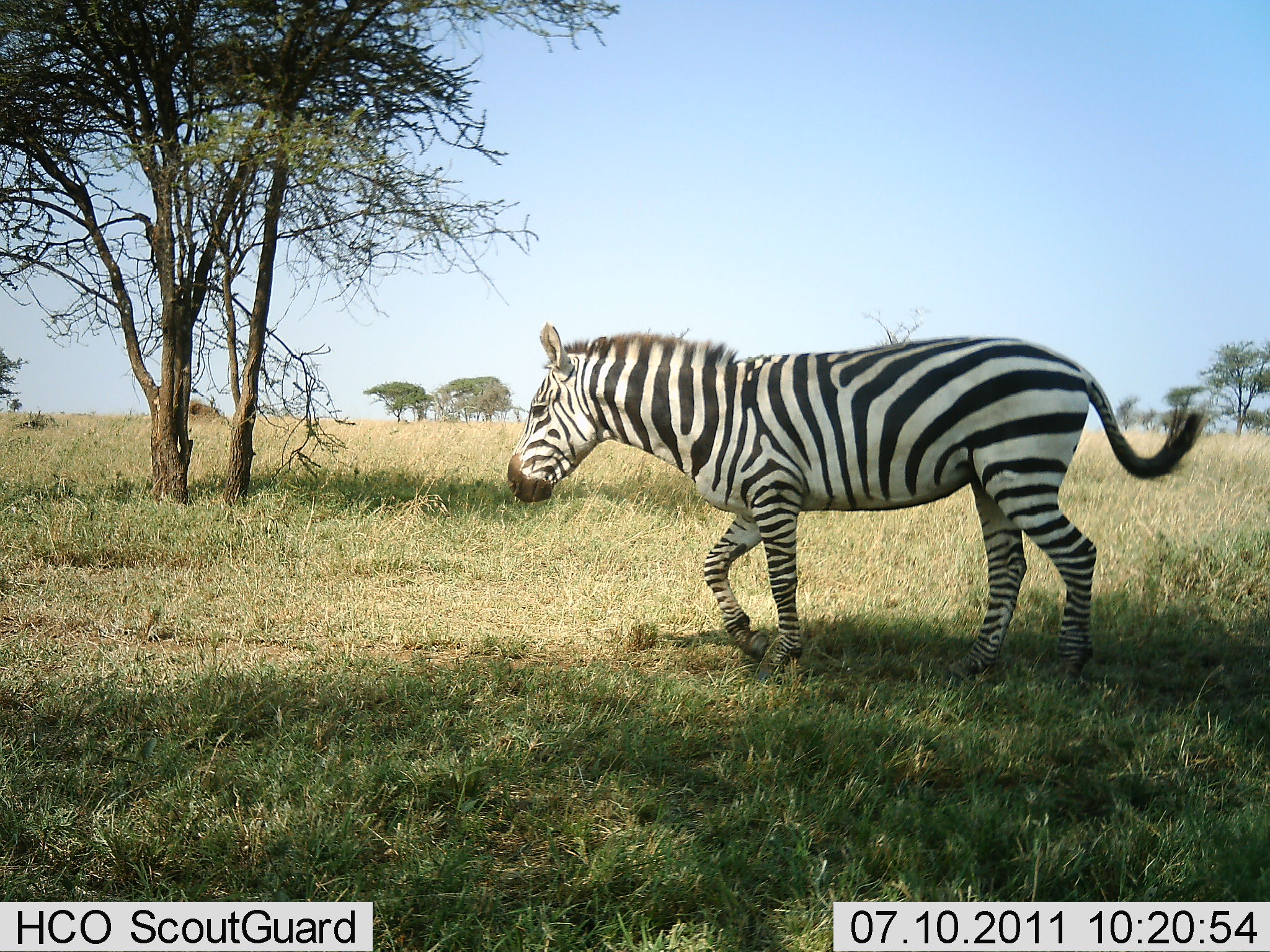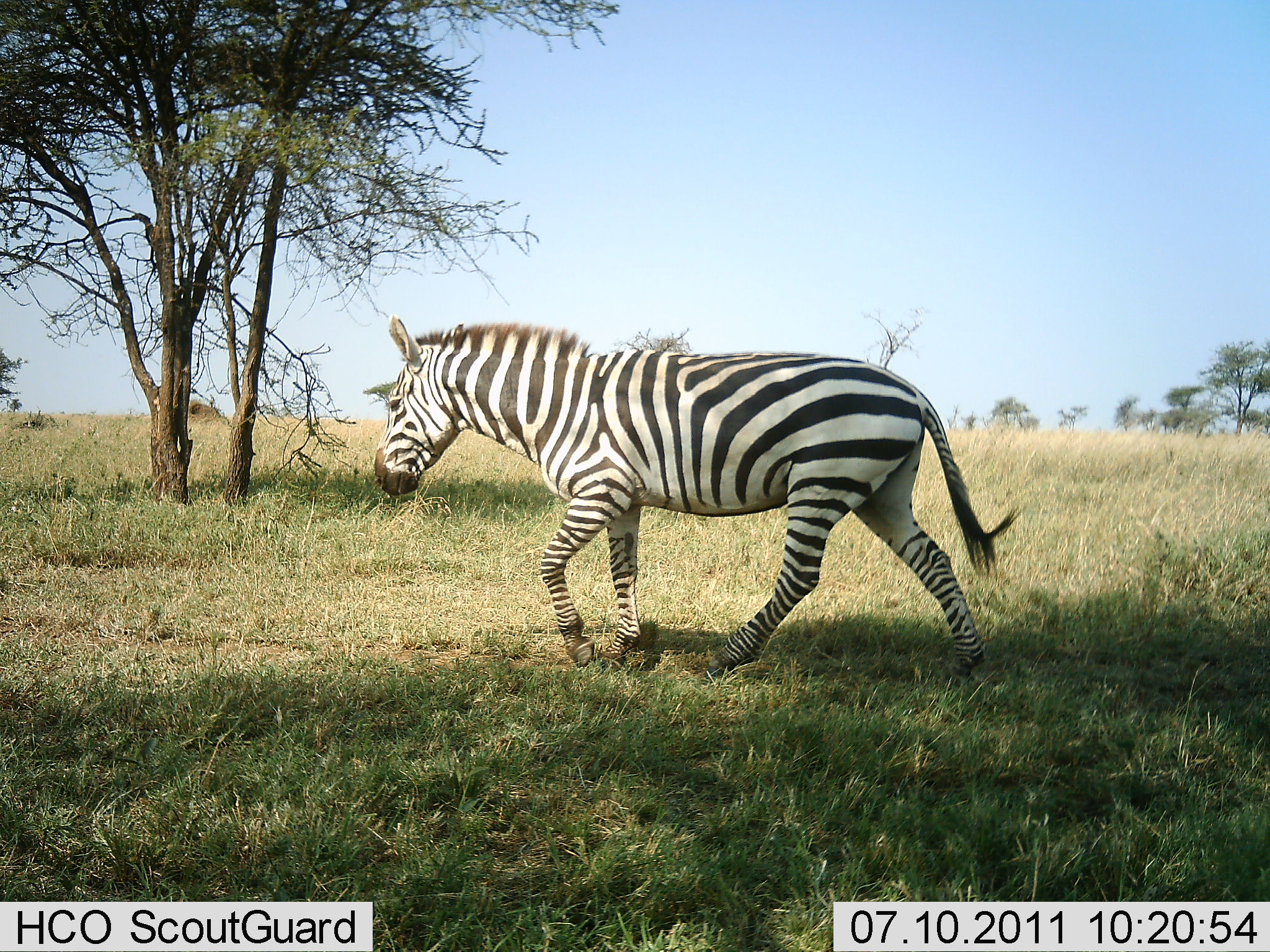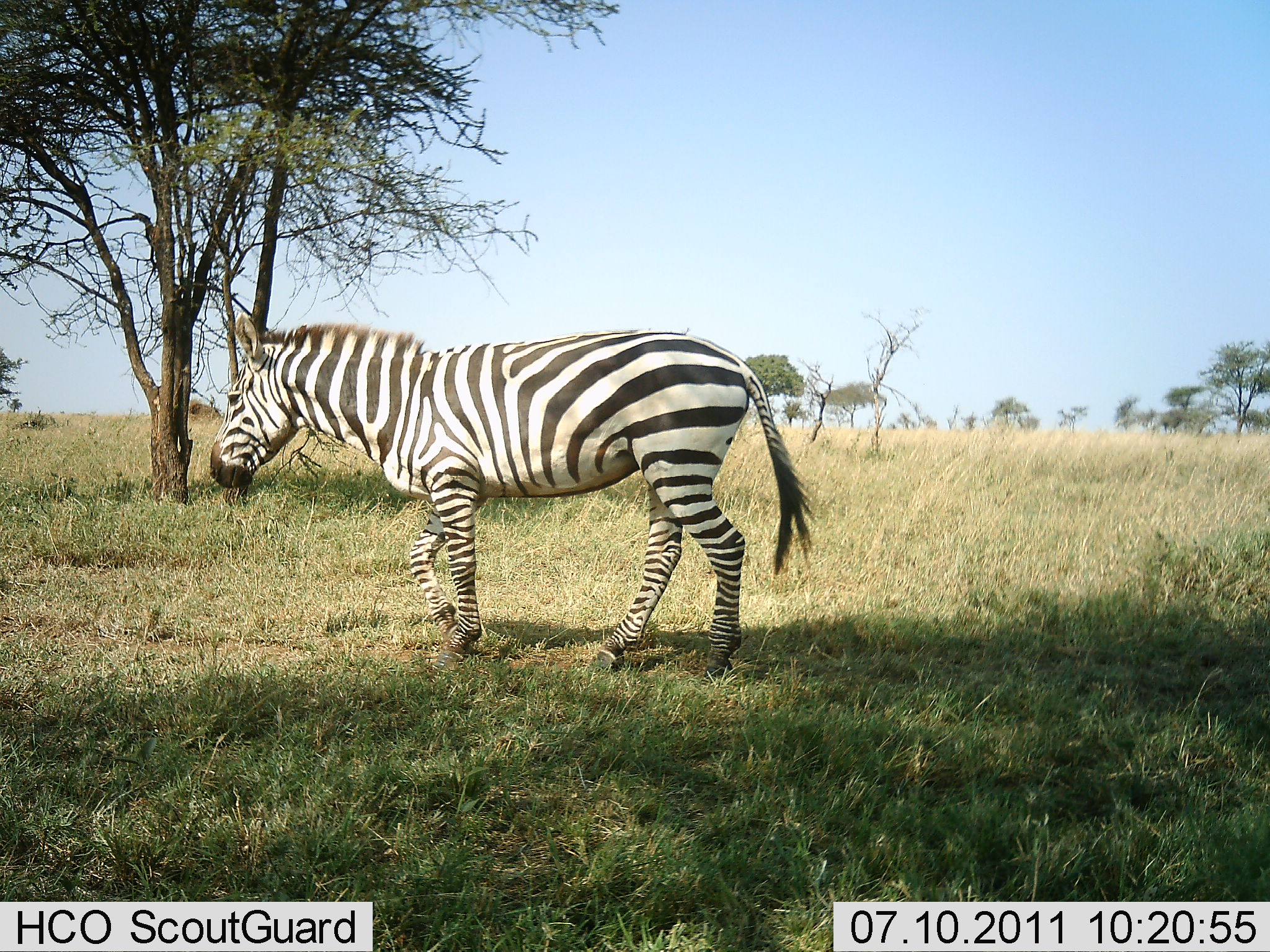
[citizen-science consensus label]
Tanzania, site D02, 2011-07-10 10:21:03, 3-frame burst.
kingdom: Animalia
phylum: Chordata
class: Mammalia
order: Perissodactyla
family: Equidae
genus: Equus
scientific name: Equus quagga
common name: plains zebra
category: zebra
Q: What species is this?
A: Zebra (plains zebra) (Equus quagga).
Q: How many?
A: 1.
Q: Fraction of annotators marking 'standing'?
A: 0%.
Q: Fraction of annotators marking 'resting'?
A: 0%.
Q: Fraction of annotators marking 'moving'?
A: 100%.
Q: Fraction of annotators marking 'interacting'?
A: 0%.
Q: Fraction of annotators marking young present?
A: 0%.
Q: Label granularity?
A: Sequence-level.